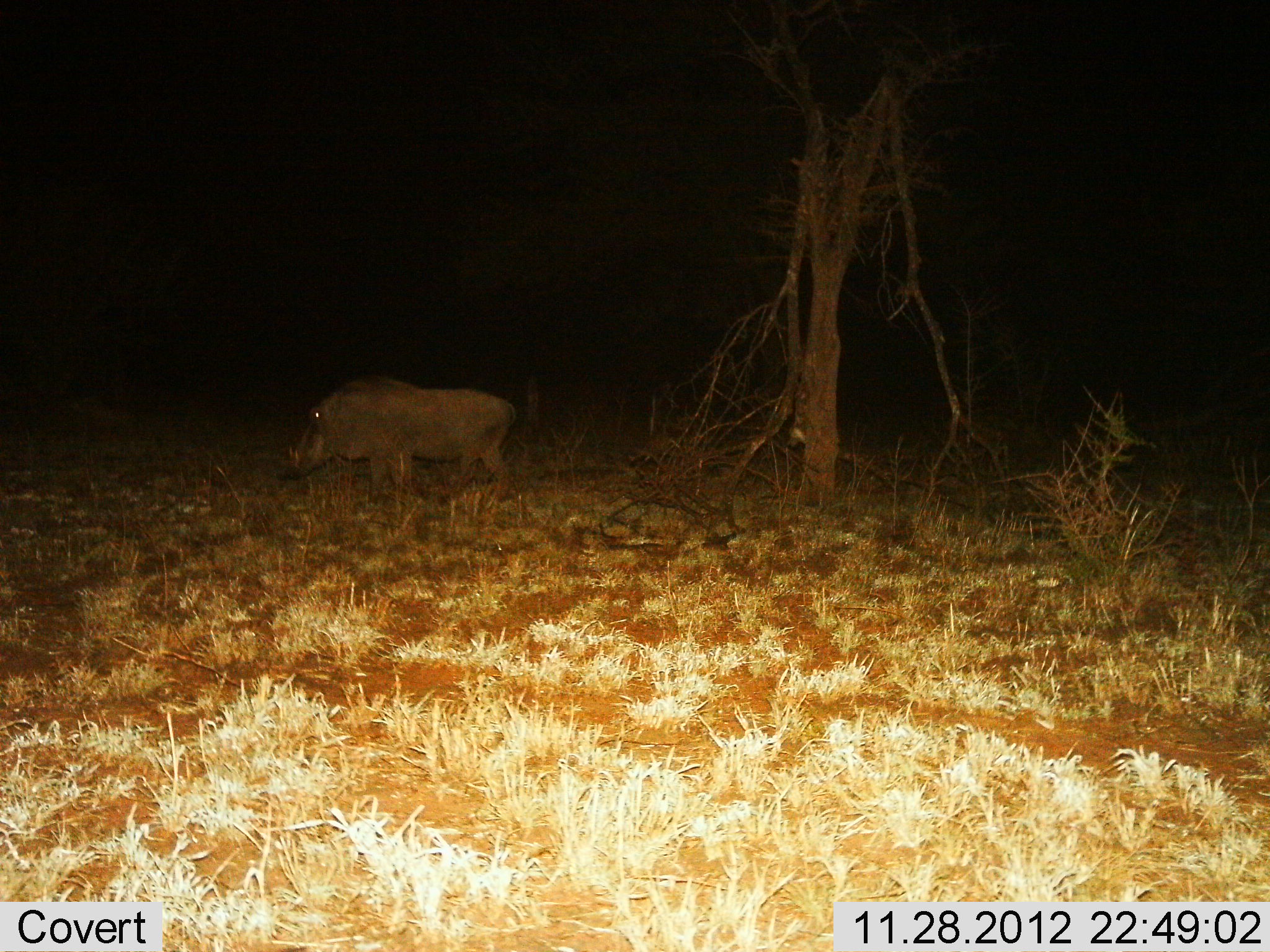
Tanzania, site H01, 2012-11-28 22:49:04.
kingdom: Animalia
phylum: Chordata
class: Mammalia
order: Artiodactyla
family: Suidae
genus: Phacochoerus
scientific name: Phacochoerus africanus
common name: warthog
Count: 1.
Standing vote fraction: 80%.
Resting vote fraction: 0%.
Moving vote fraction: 20%.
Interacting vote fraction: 0%.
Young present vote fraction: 0%.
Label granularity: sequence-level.